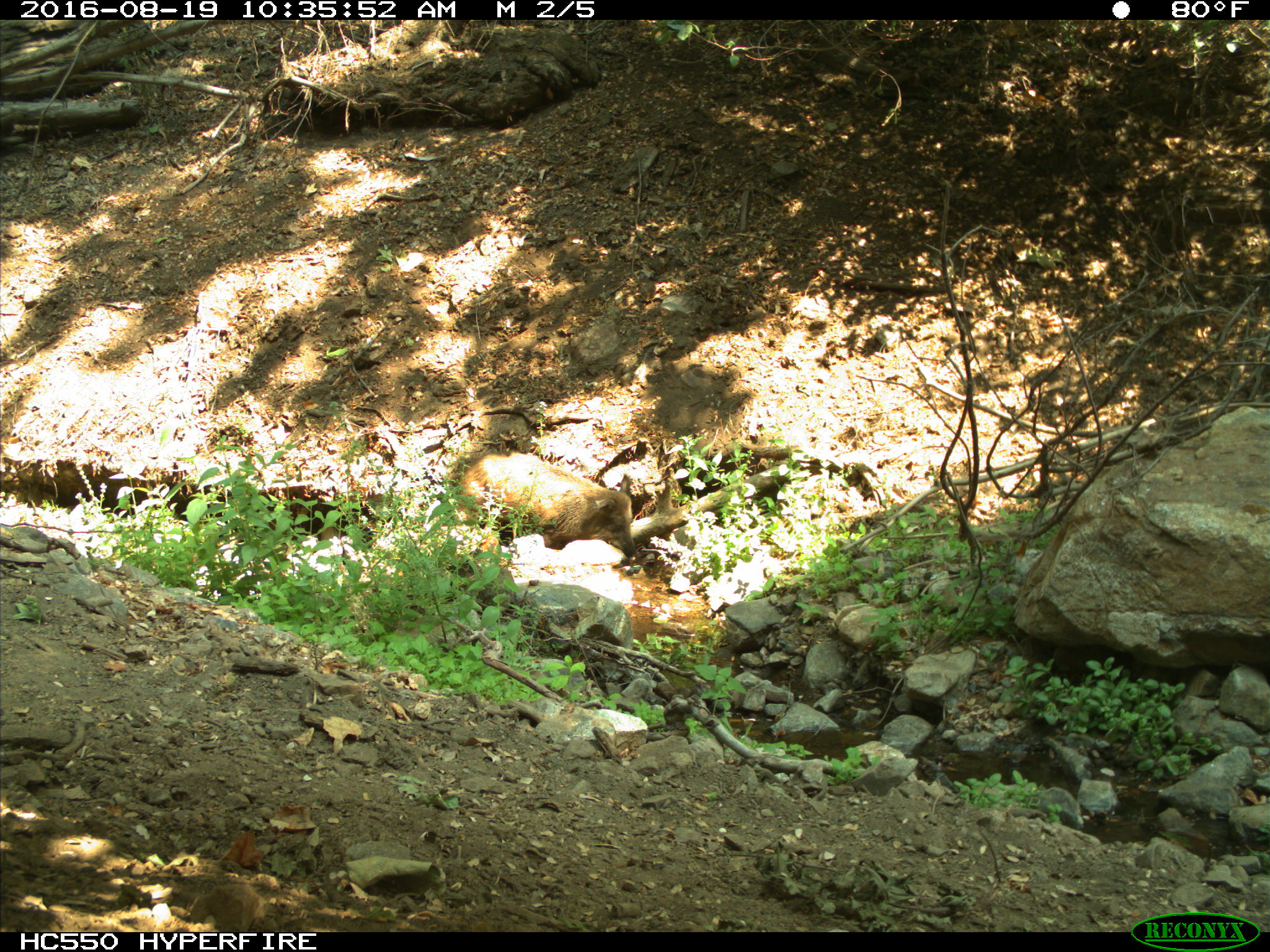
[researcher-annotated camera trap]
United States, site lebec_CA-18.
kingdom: Animalia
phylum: Chordata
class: Mammalia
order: Artiodactyla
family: Suidae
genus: Sus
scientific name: Sus scrofa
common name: wild boar